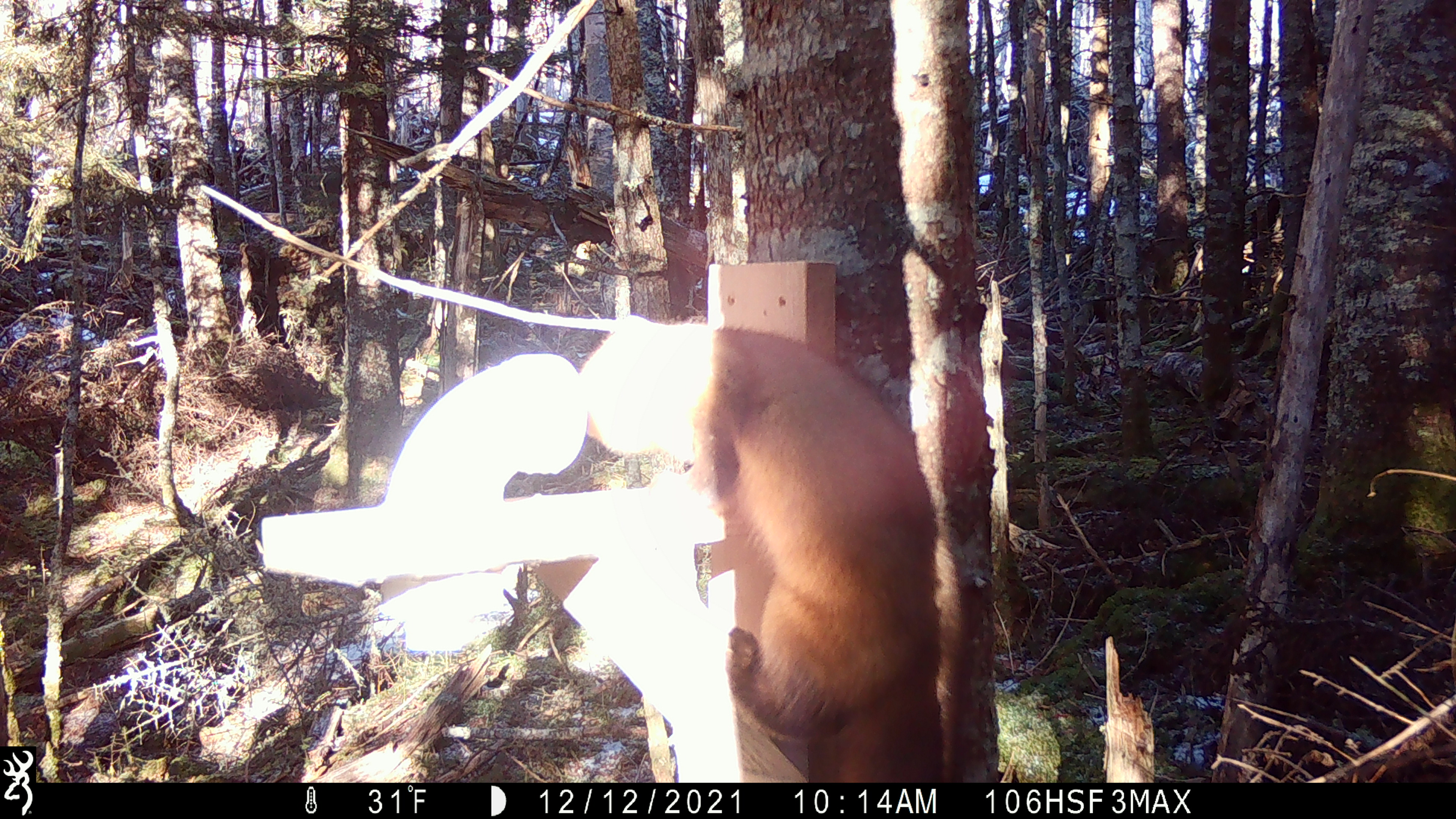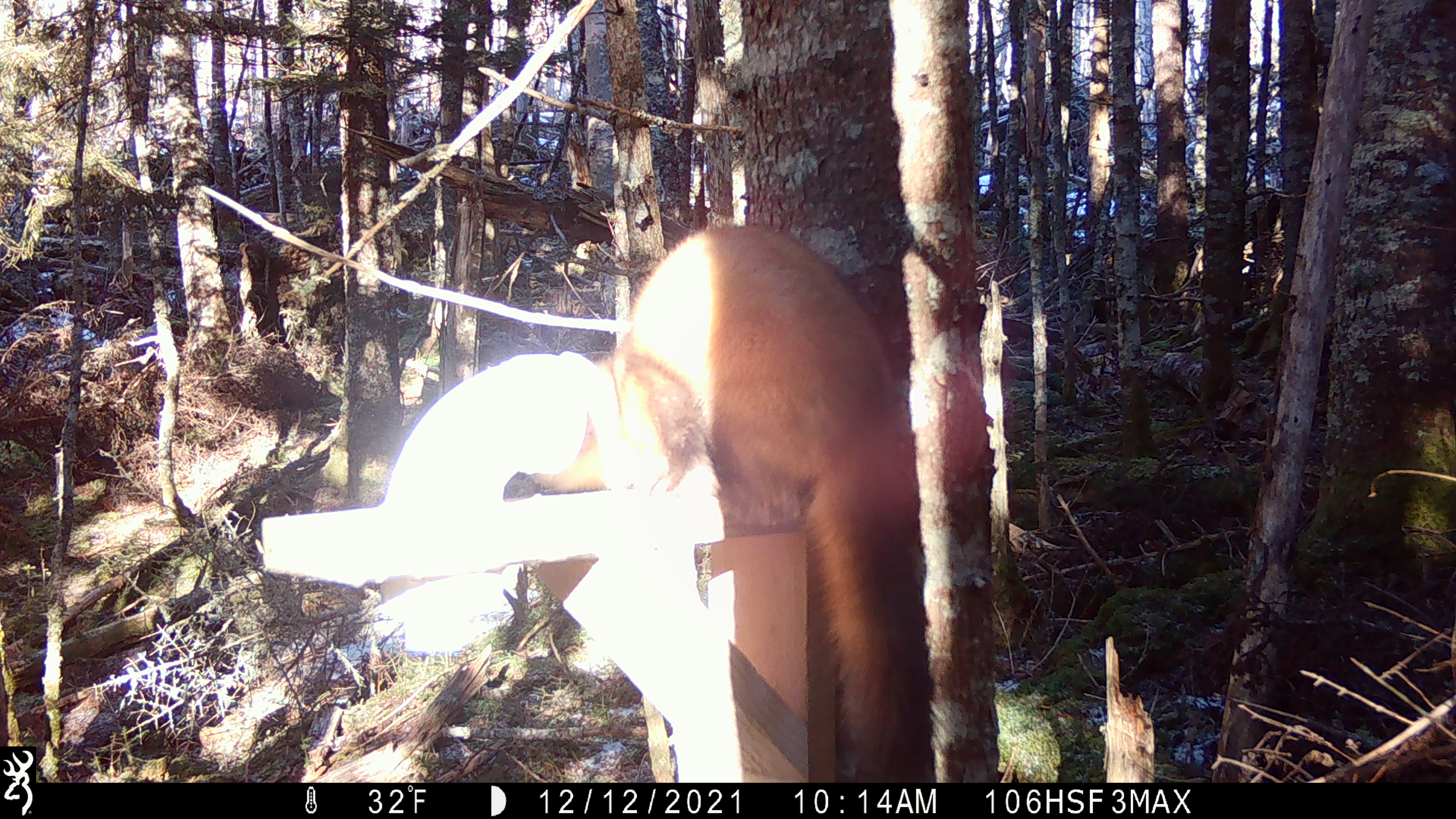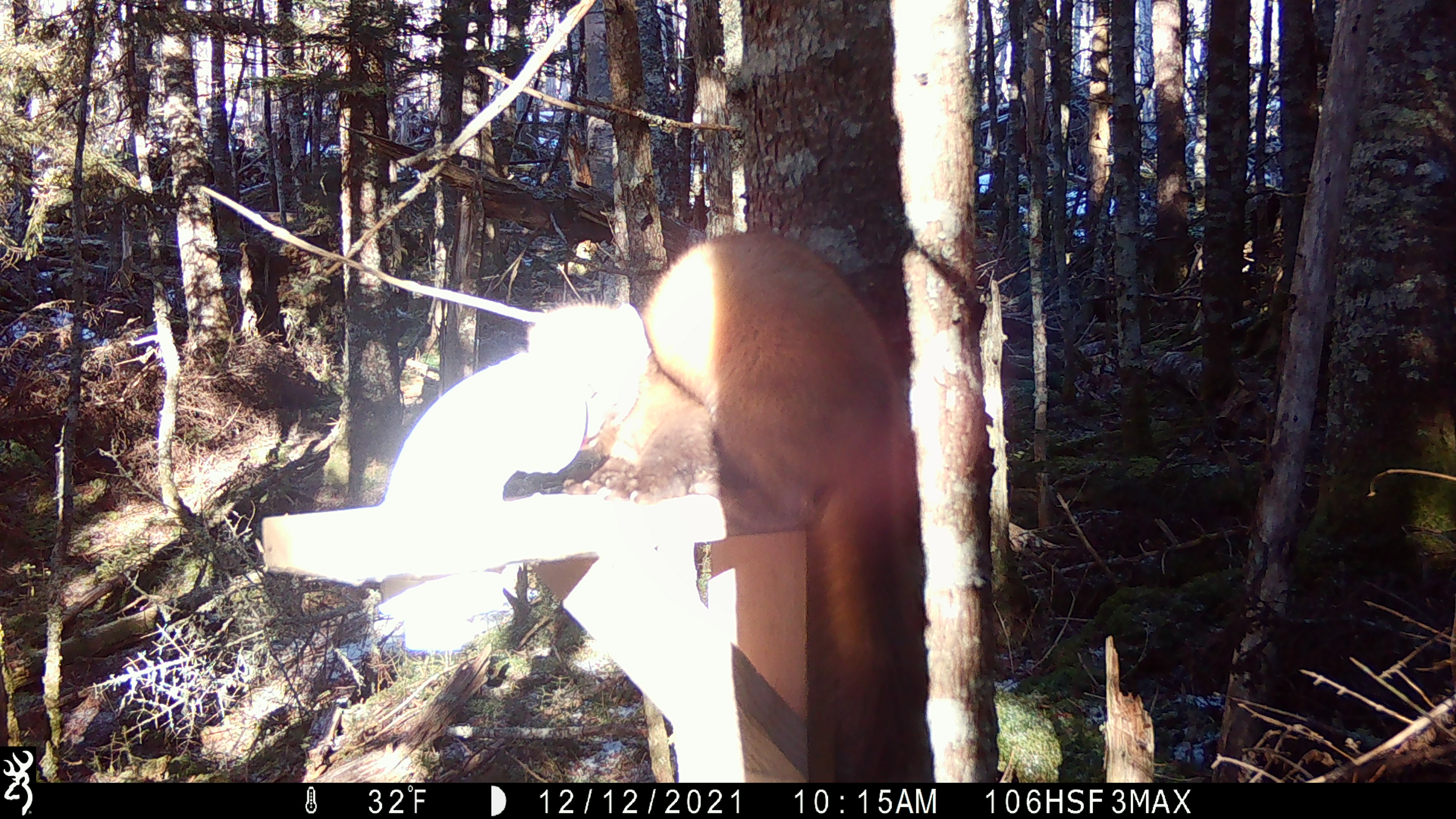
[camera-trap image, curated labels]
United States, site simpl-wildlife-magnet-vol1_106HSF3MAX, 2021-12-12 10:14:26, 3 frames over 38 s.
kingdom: Animalia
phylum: Chordata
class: Mammalia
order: Carnivora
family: Mustelidae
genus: Martes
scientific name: Martes americana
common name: american marten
American marten (Martes americana).